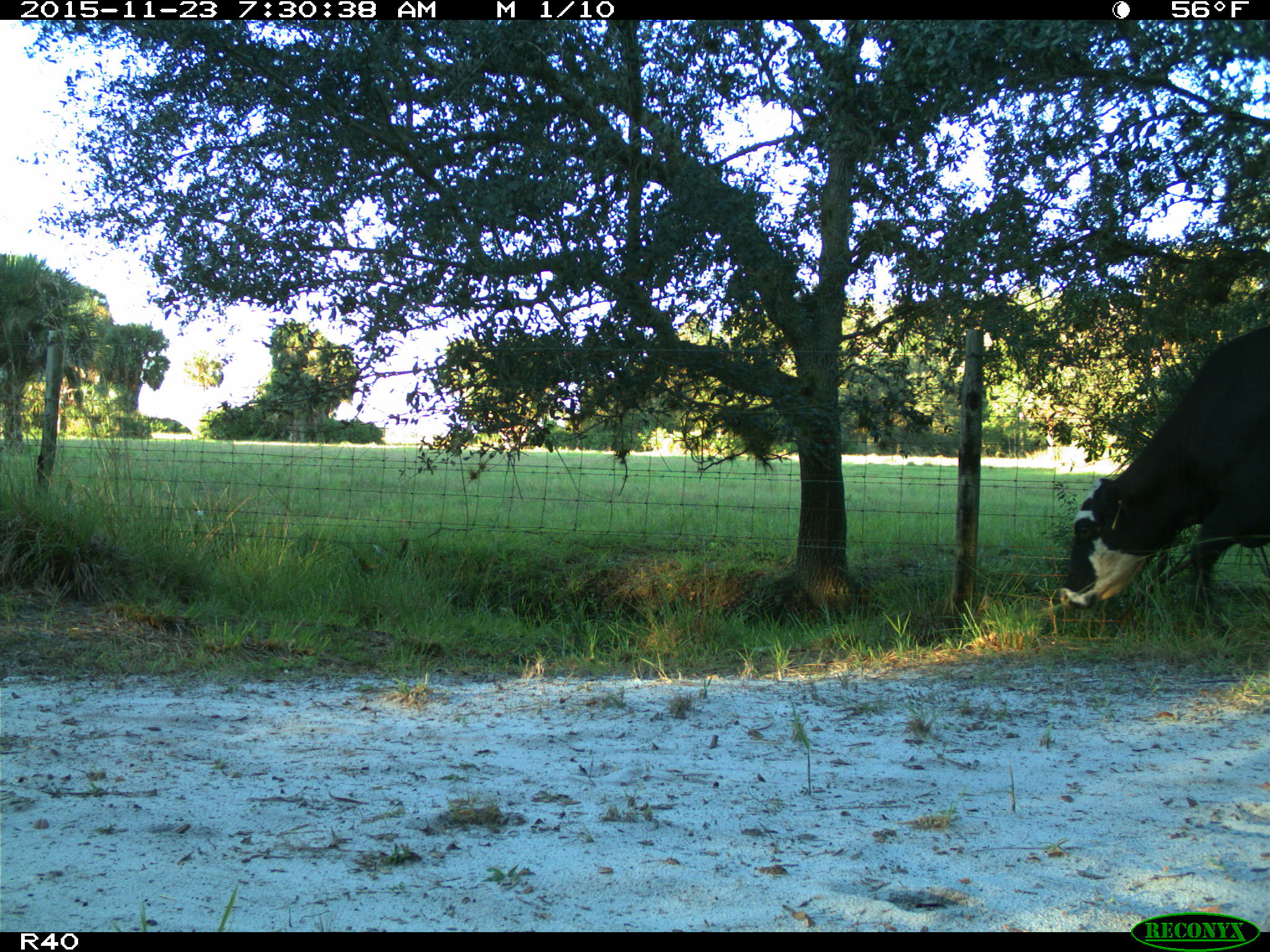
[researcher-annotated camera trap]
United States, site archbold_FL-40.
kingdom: Animalia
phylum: Chordata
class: Mammalia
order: Artiodactyla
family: Bovidae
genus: Bos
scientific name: Bos taurus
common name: domestic cow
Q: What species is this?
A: Bos taurus (domestic cow).